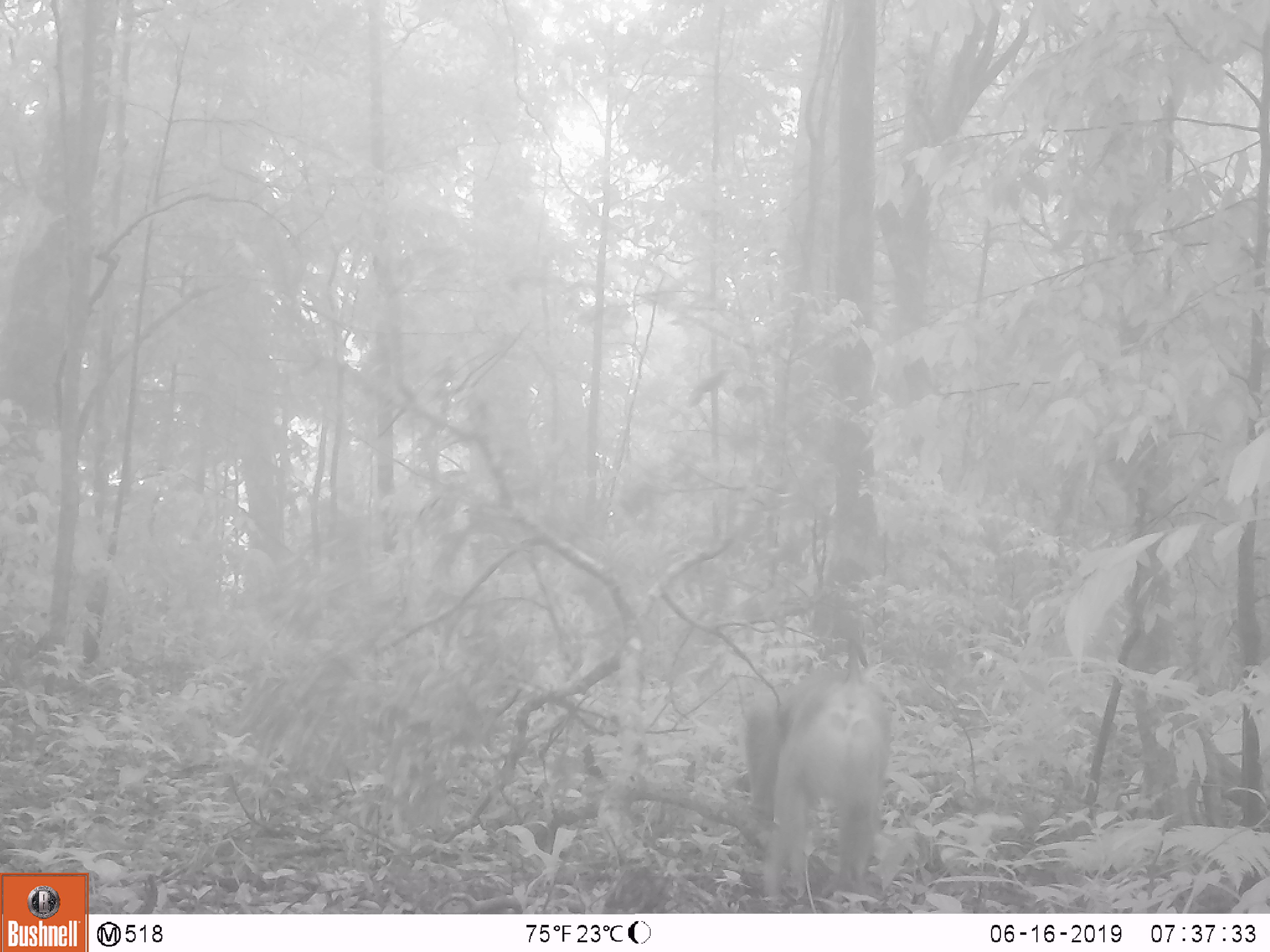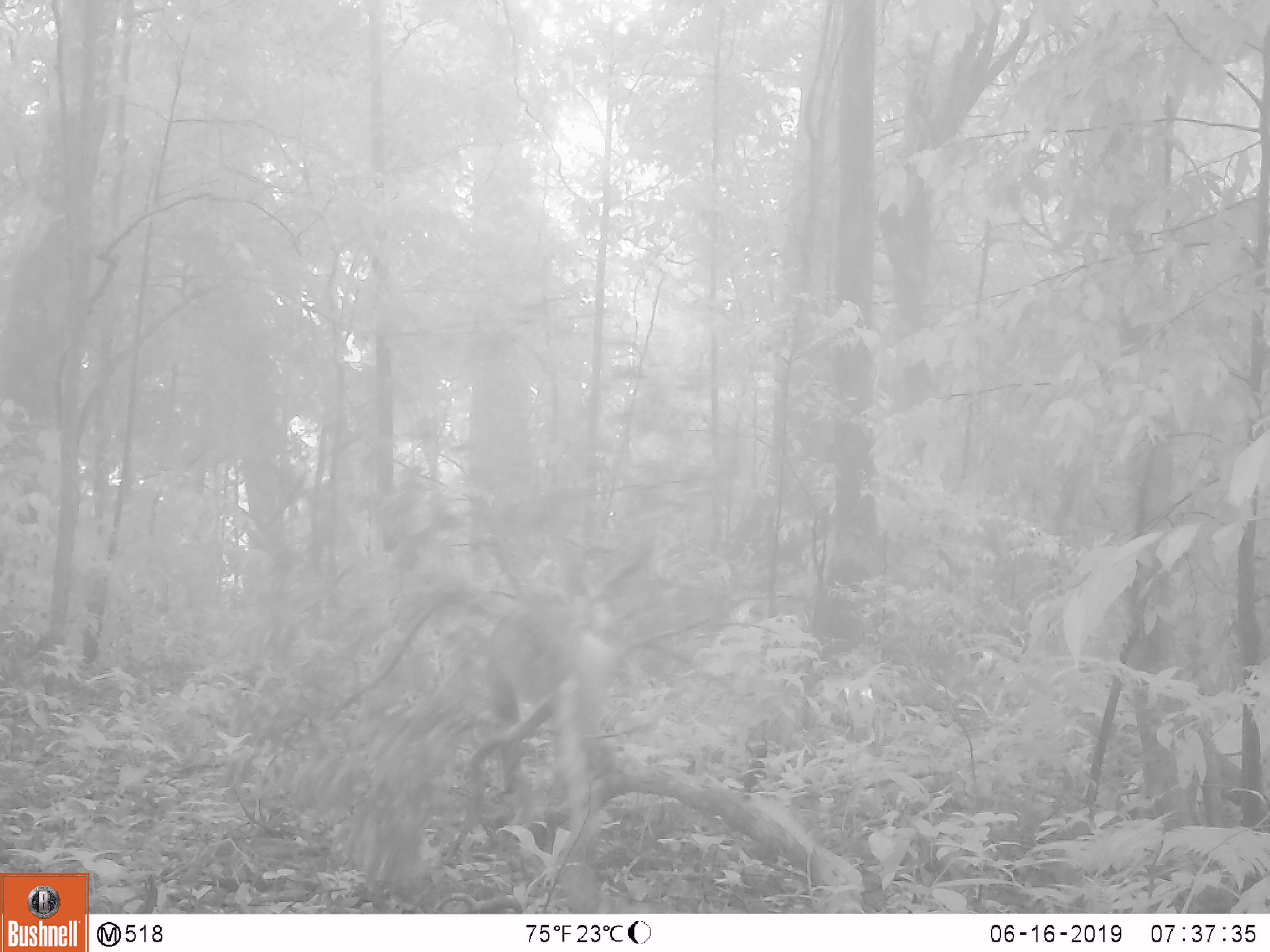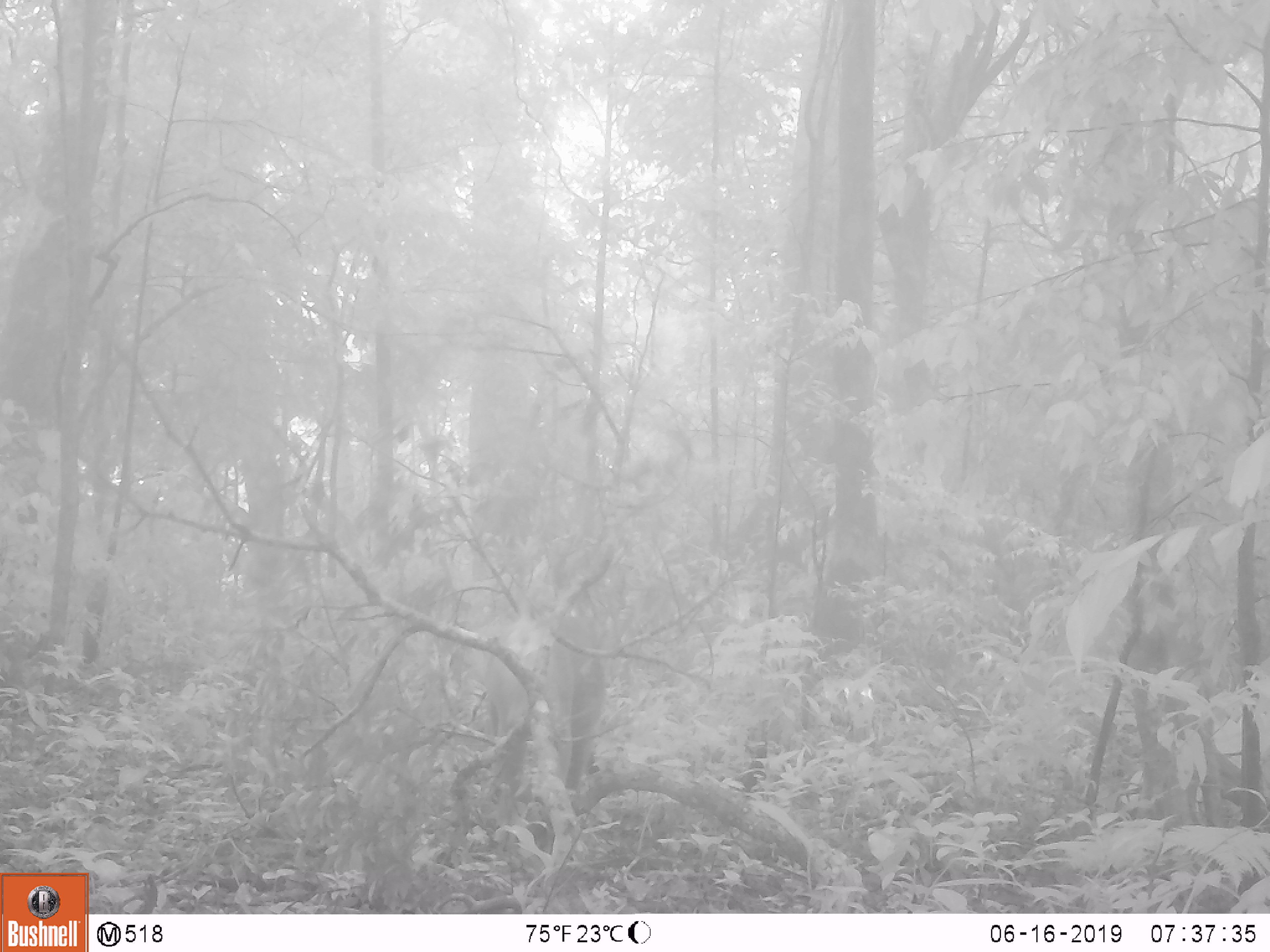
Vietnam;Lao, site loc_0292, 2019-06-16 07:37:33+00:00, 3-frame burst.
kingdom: Animalia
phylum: Chordata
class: Mammalia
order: Primates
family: Cercopithecidae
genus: Macaca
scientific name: Macaca nemestrina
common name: pig-tailed macaque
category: pig tailed macaque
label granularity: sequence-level